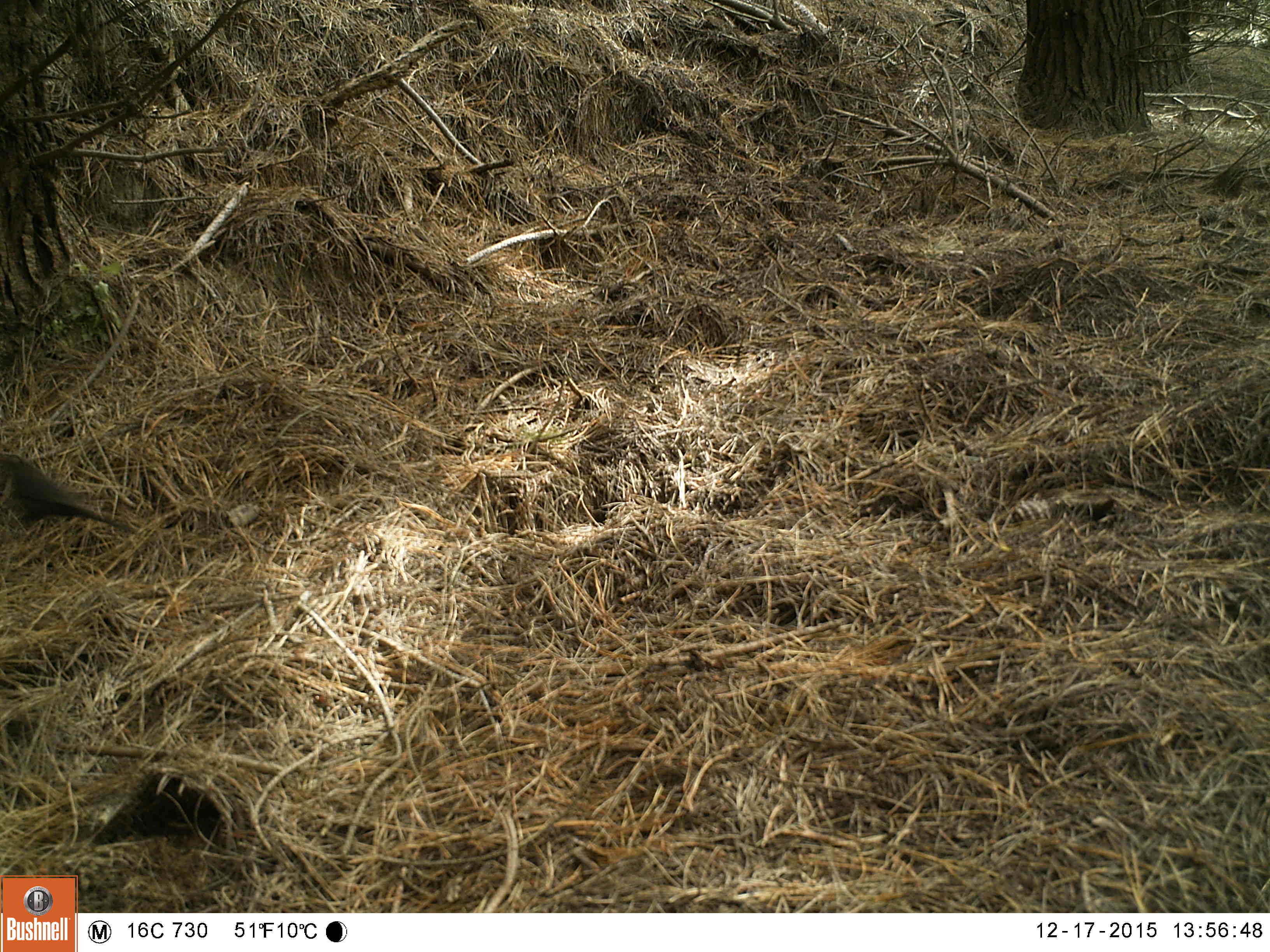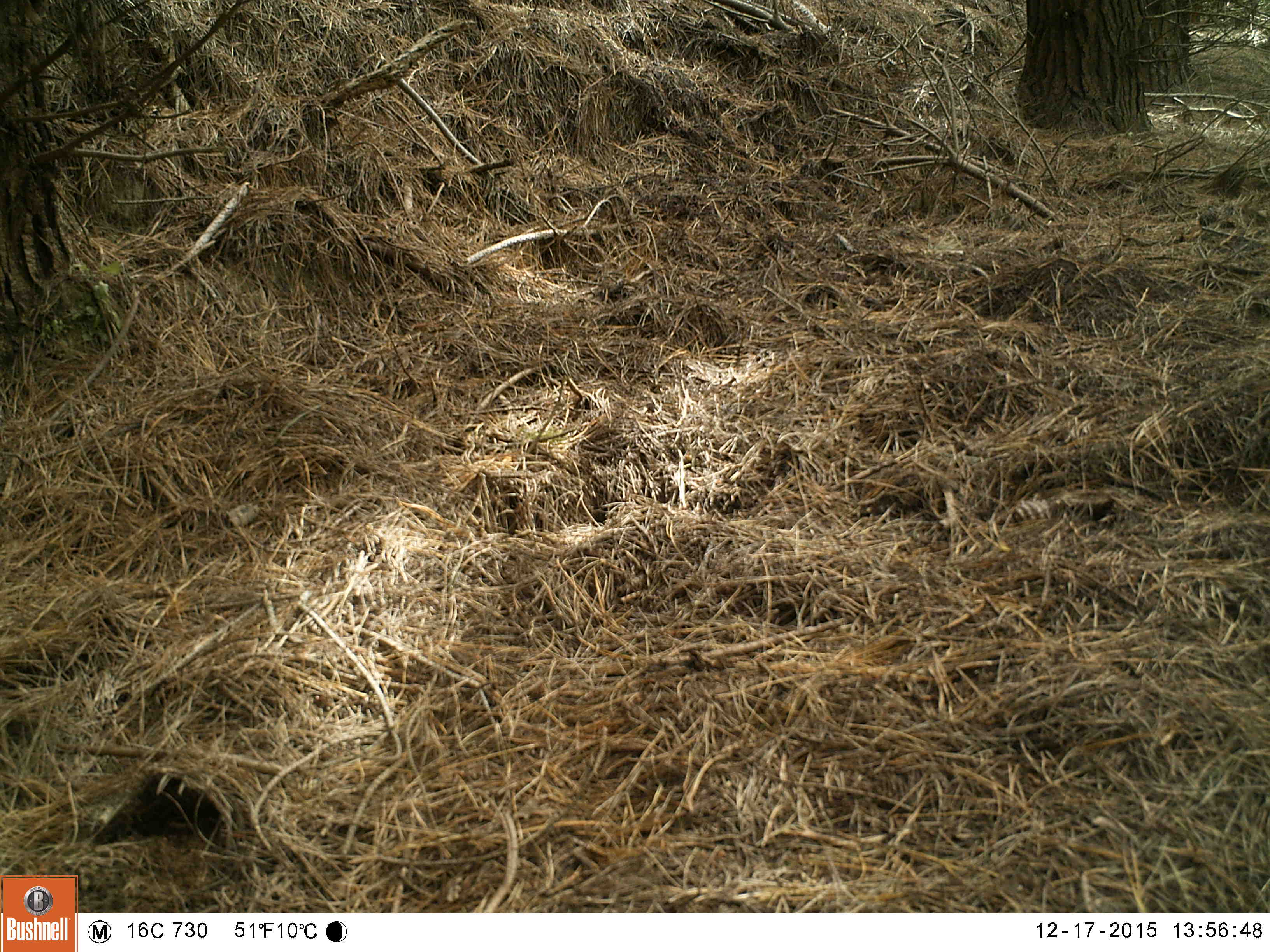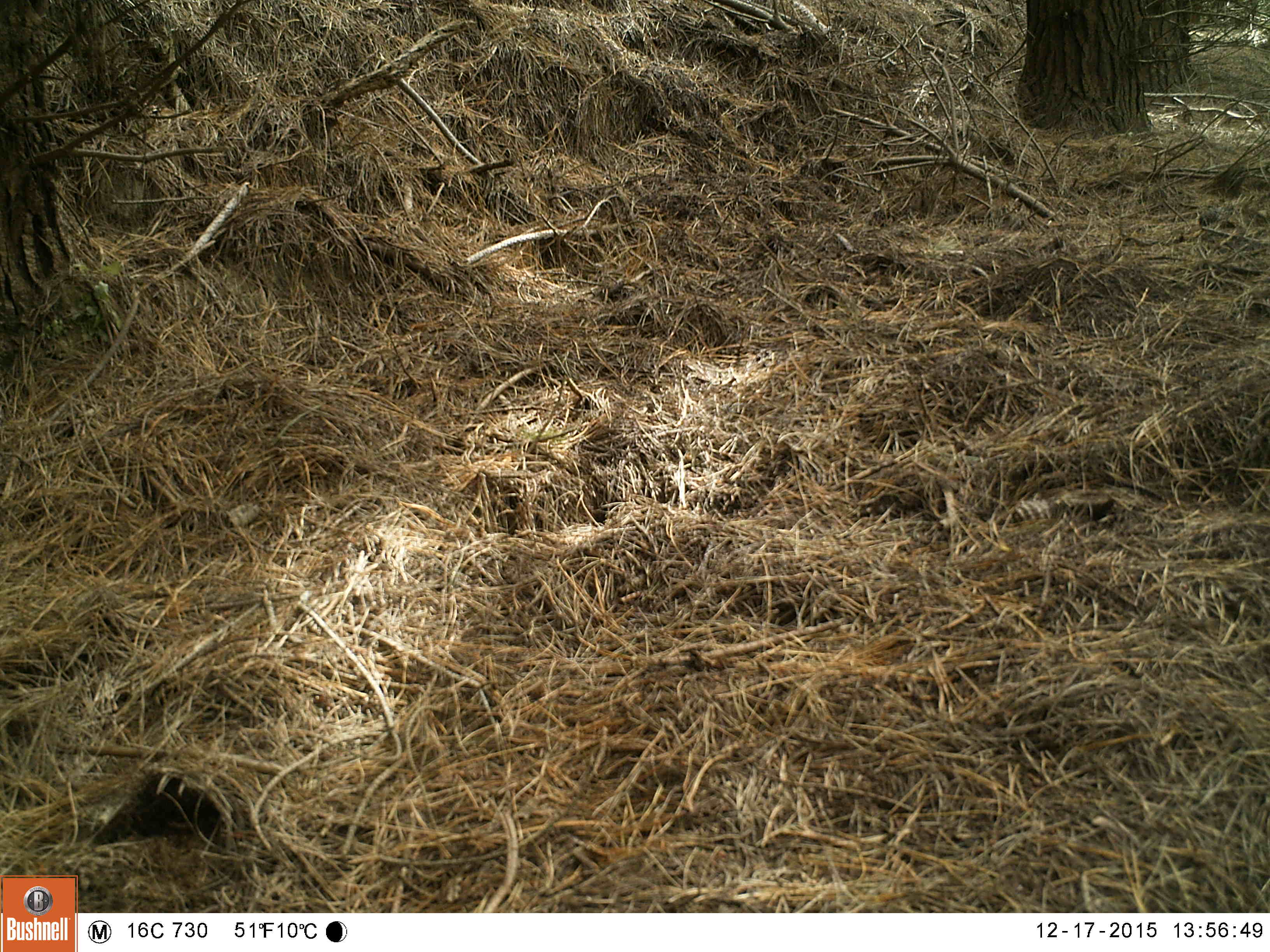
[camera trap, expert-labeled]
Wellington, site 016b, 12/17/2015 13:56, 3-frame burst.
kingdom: Animalia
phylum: Chordata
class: Aves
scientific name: Aves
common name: bird